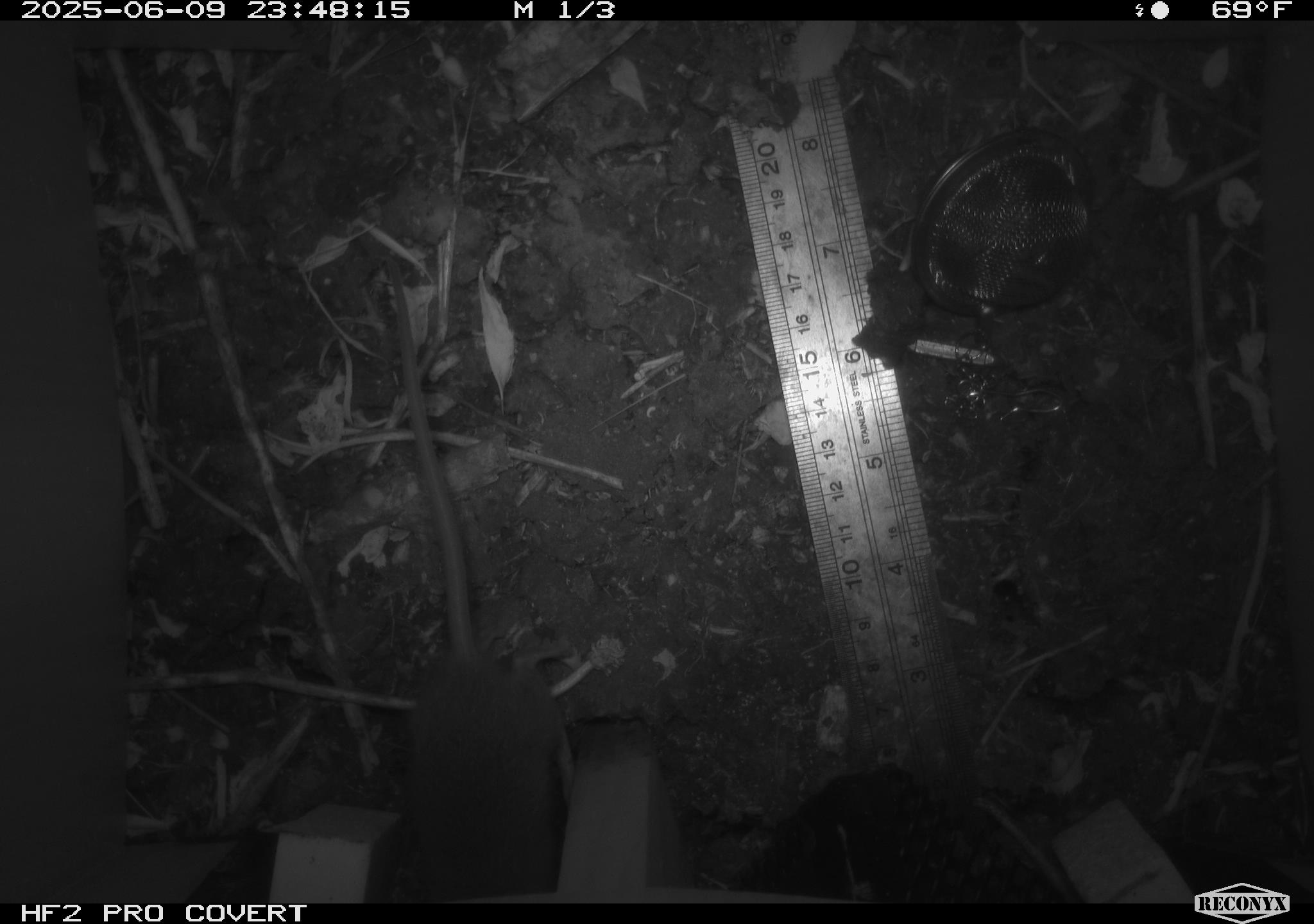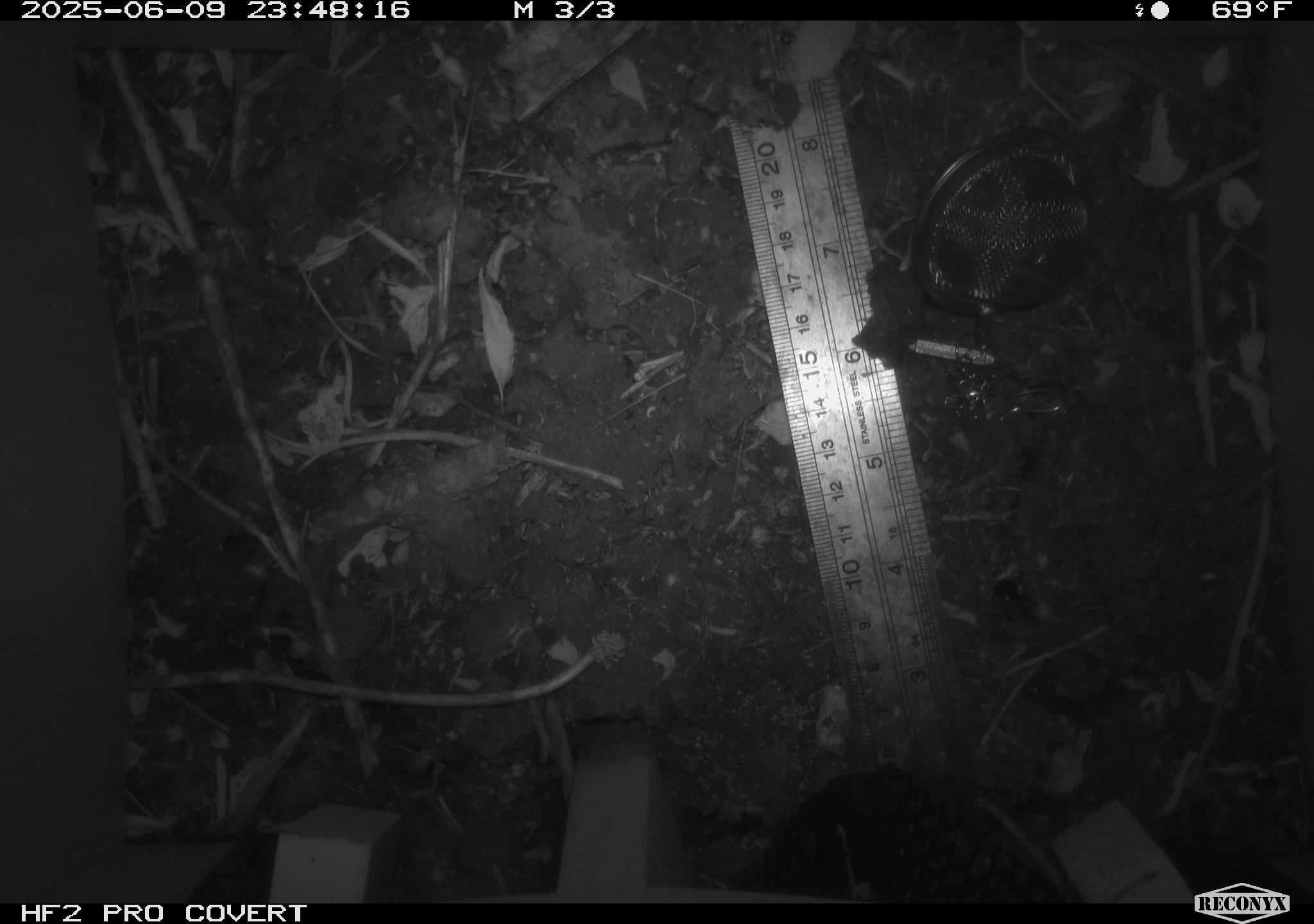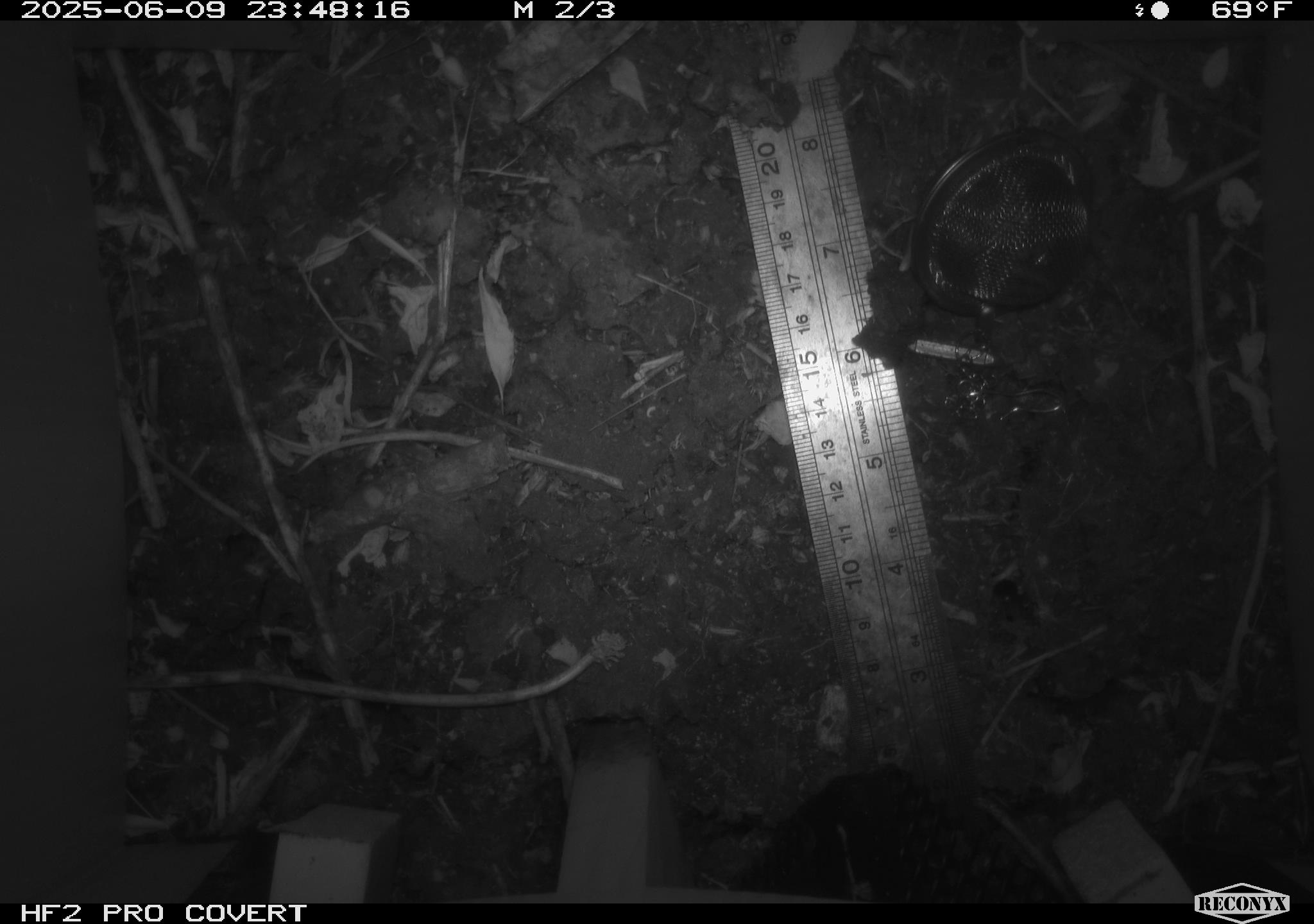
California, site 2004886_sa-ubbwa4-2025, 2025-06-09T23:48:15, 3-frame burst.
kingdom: Animalia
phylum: Chordata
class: Mammalia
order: Rodentia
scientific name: Rodentia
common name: rodent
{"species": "rodent (Rodentia)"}